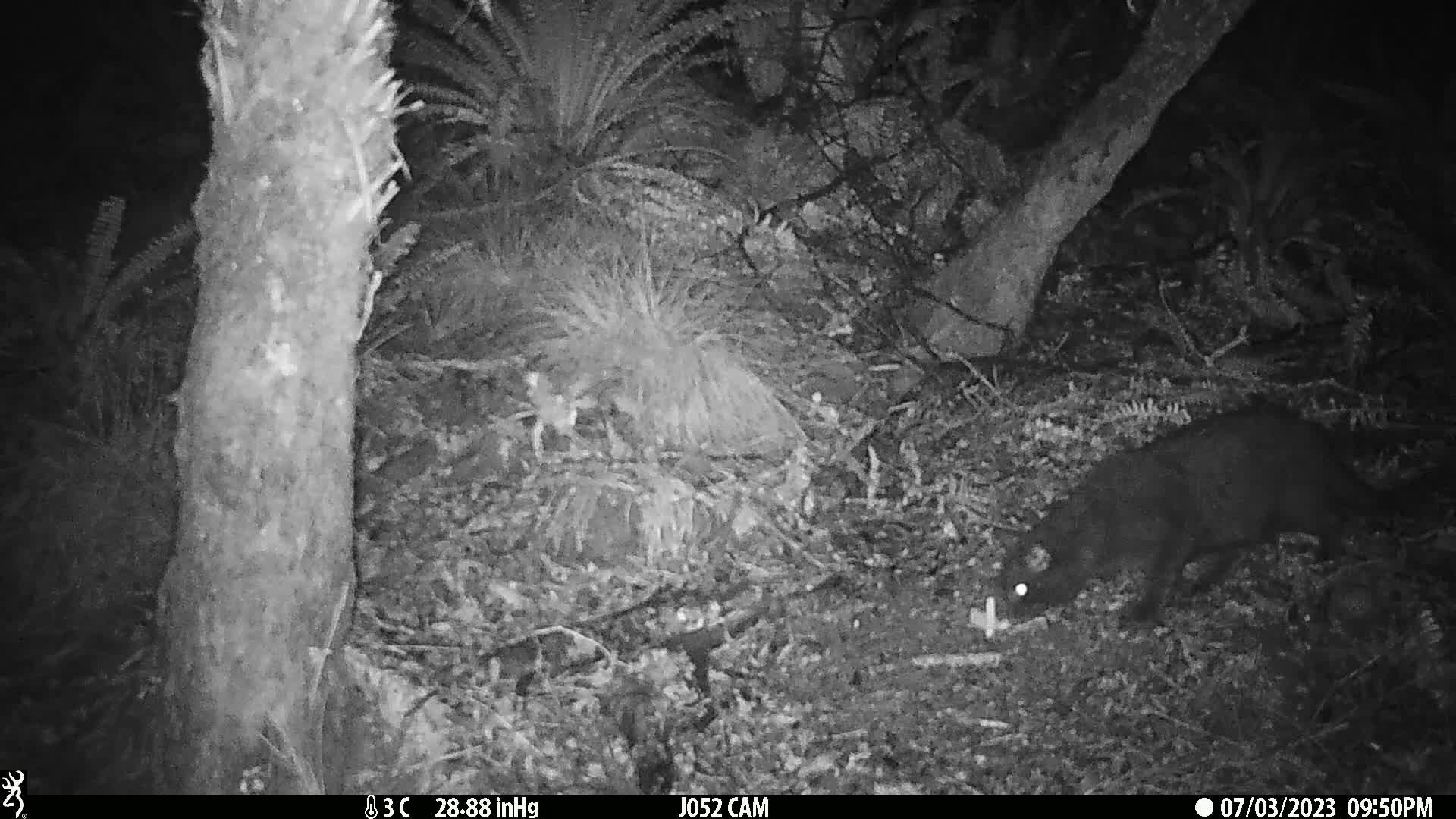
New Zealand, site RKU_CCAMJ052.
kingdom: Animalia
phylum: Chordata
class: Mammalia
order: Carnivora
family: Felidae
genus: Felis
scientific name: Felis catus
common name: domestic cat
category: cat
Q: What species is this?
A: Cat (domestic cat) (Felis catus).